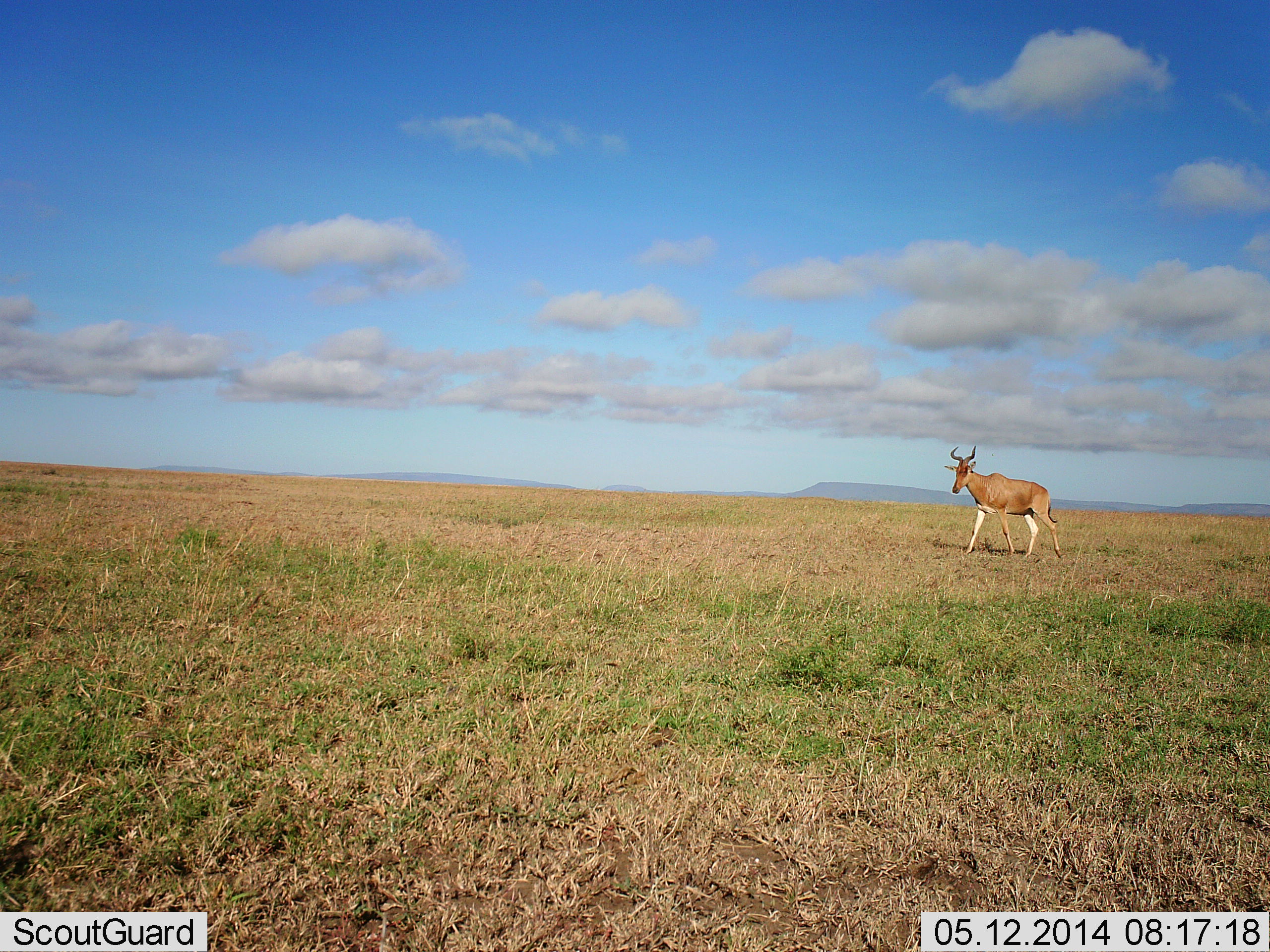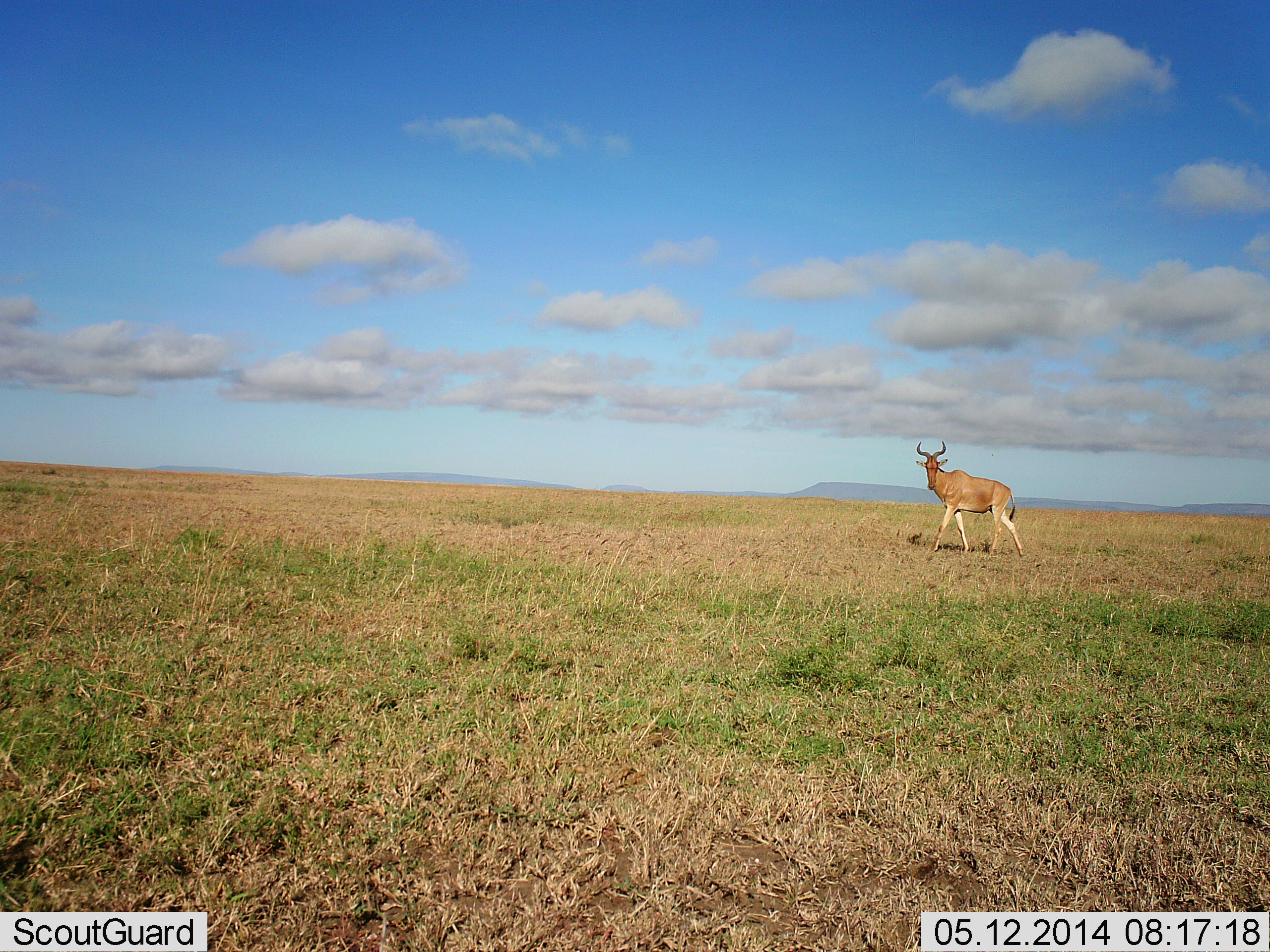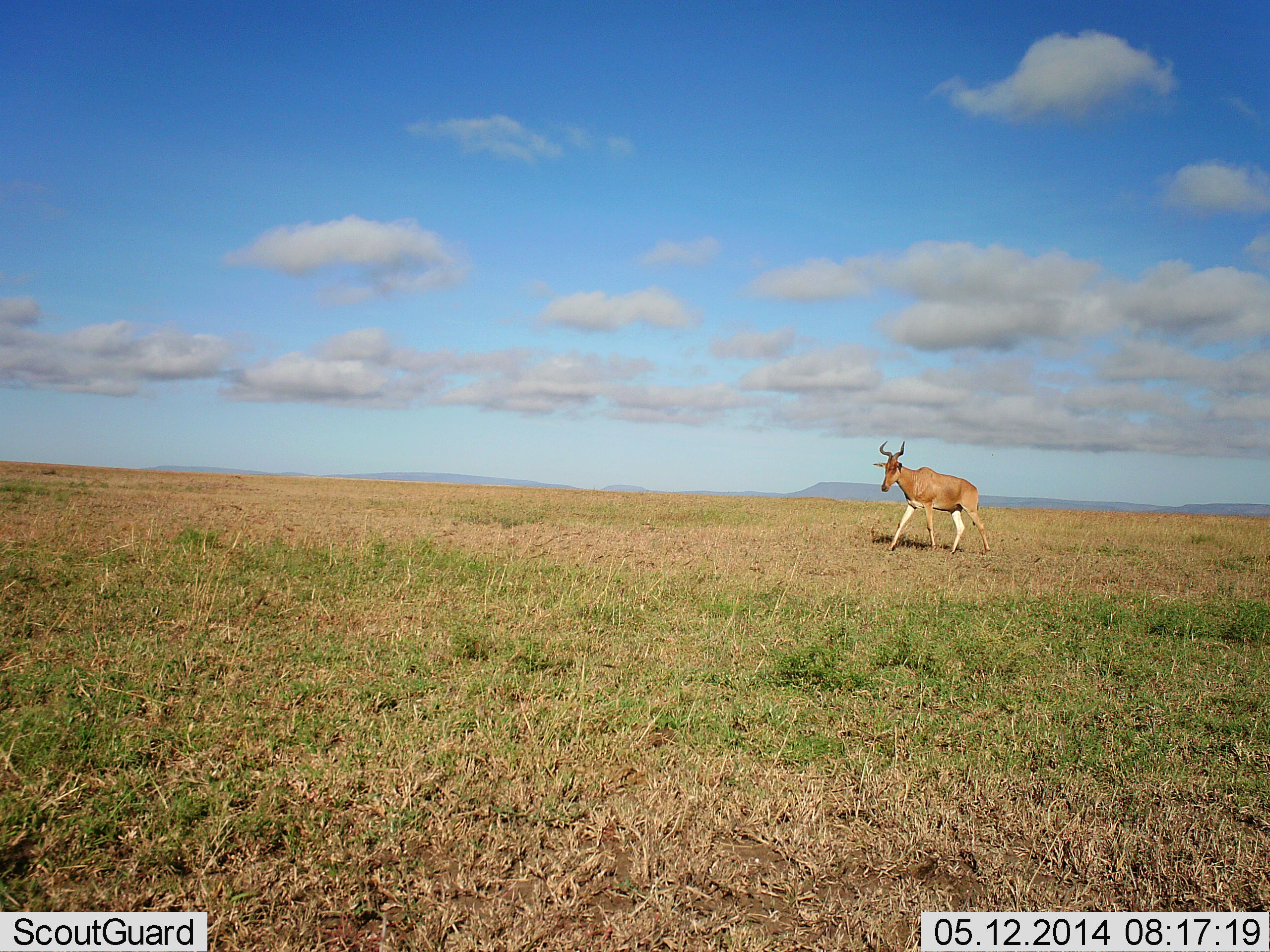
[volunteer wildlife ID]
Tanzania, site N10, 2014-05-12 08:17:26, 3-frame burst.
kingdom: Animalia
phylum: Chordata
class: Mammalia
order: Artiodactyla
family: Bovidae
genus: Alcelaphus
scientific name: Alcelaphus buselaphus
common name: hartebeest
Hartebeest (Alcelaphus buselaphus), count 1. Behavior (volunteer vote fractions): standing 10%, resting 0%, moving 90%, interacting 10%. Young present (vote fraction): 0%. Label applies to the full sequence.